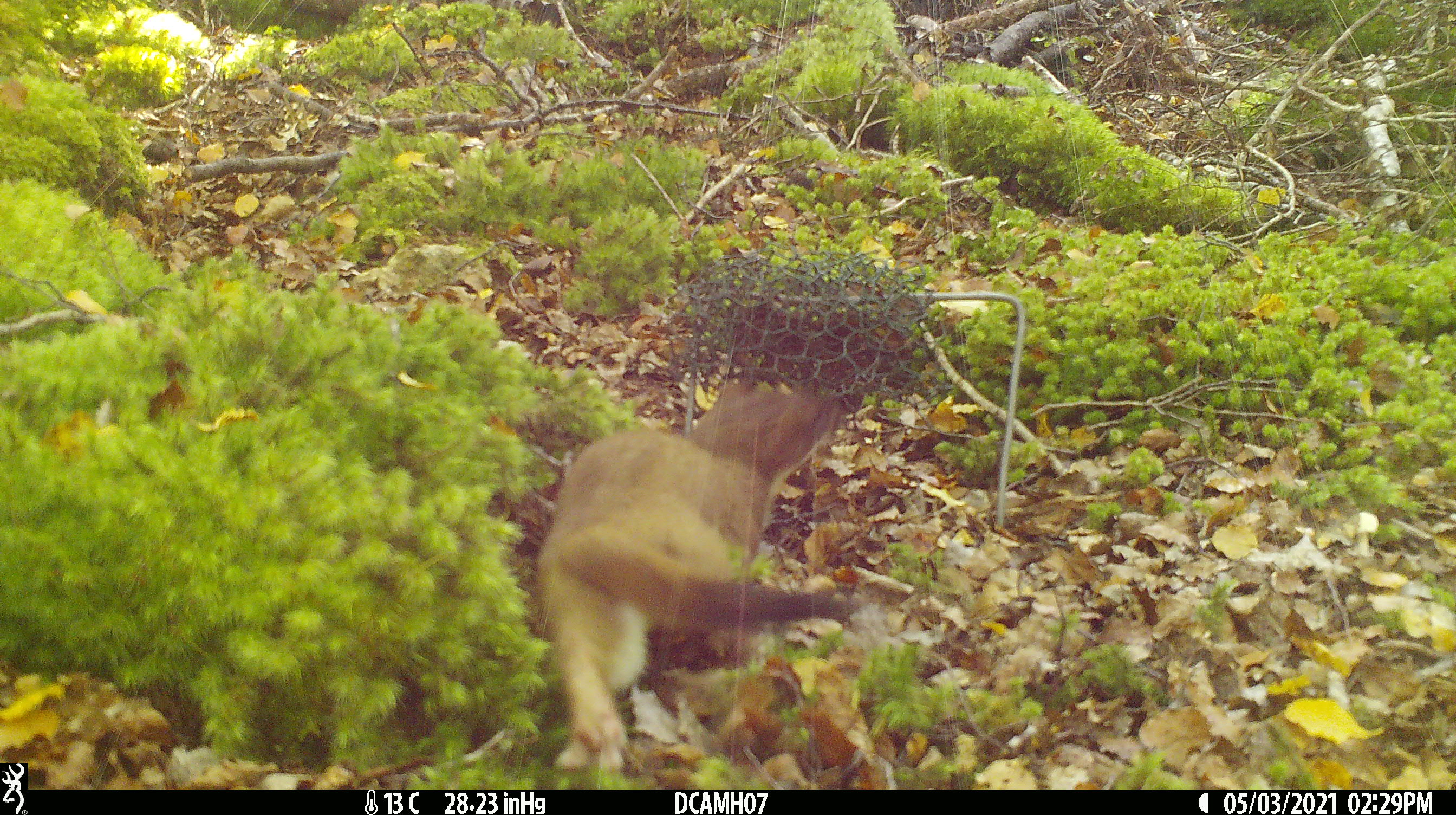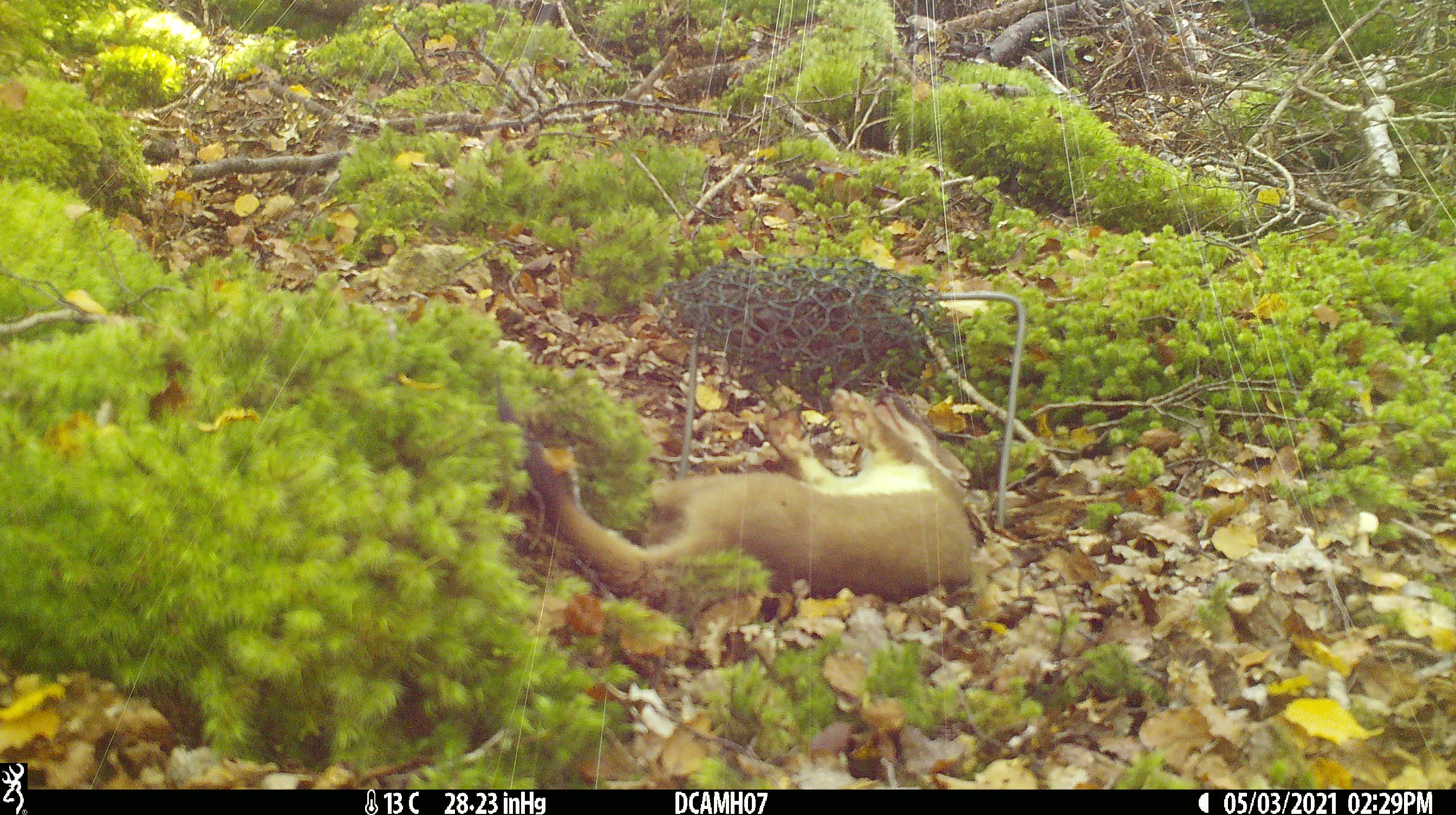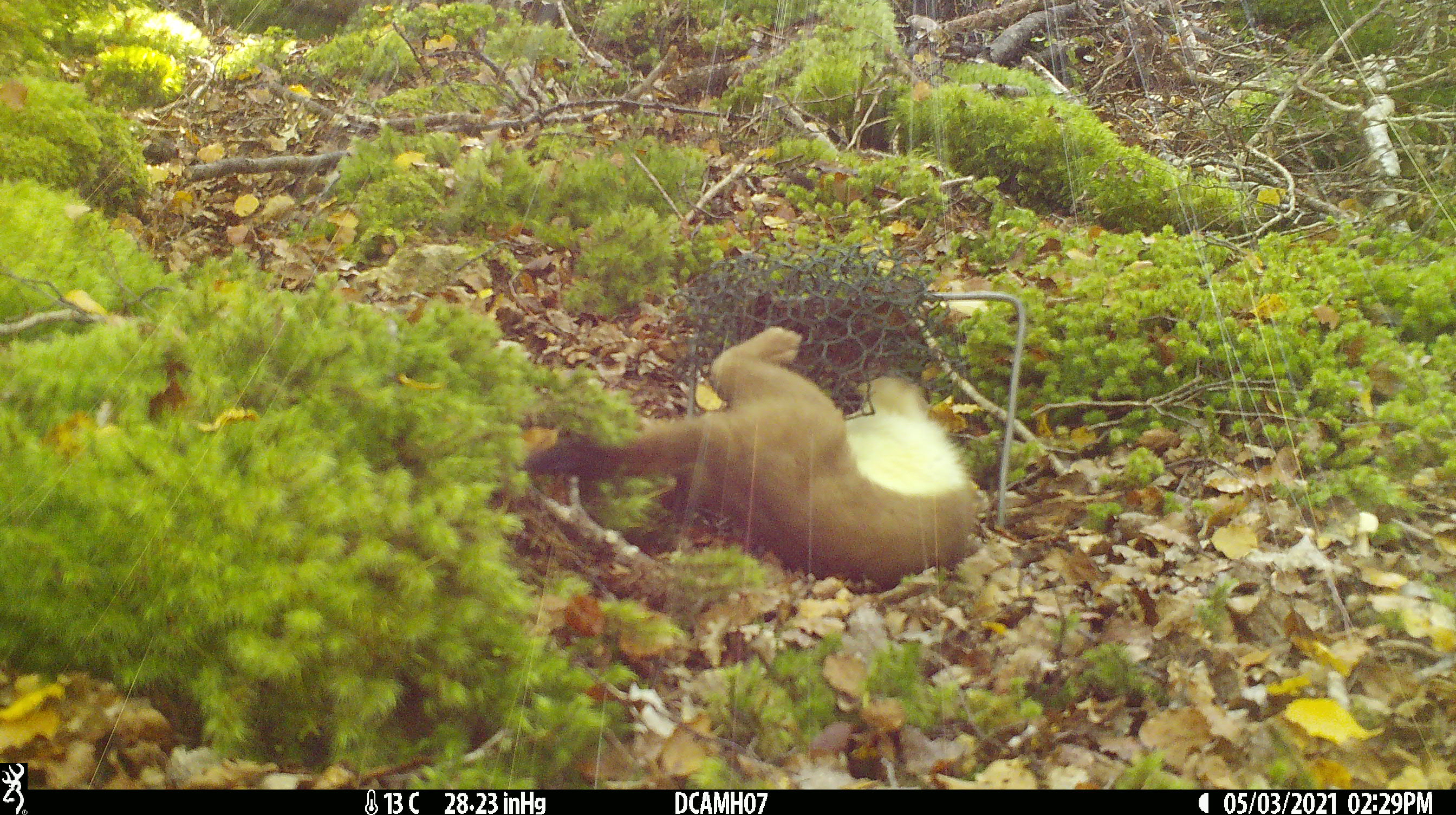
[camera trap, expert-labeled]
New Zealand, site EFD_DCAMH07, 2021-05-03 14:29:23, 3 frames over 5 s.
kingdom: Animalia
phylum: Chordata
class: Mammalia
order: Carnivora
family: Mustelidae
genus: Mustela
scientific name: Mustela erminea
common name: stoat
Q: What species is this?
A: Stoat (Mustela erminea).